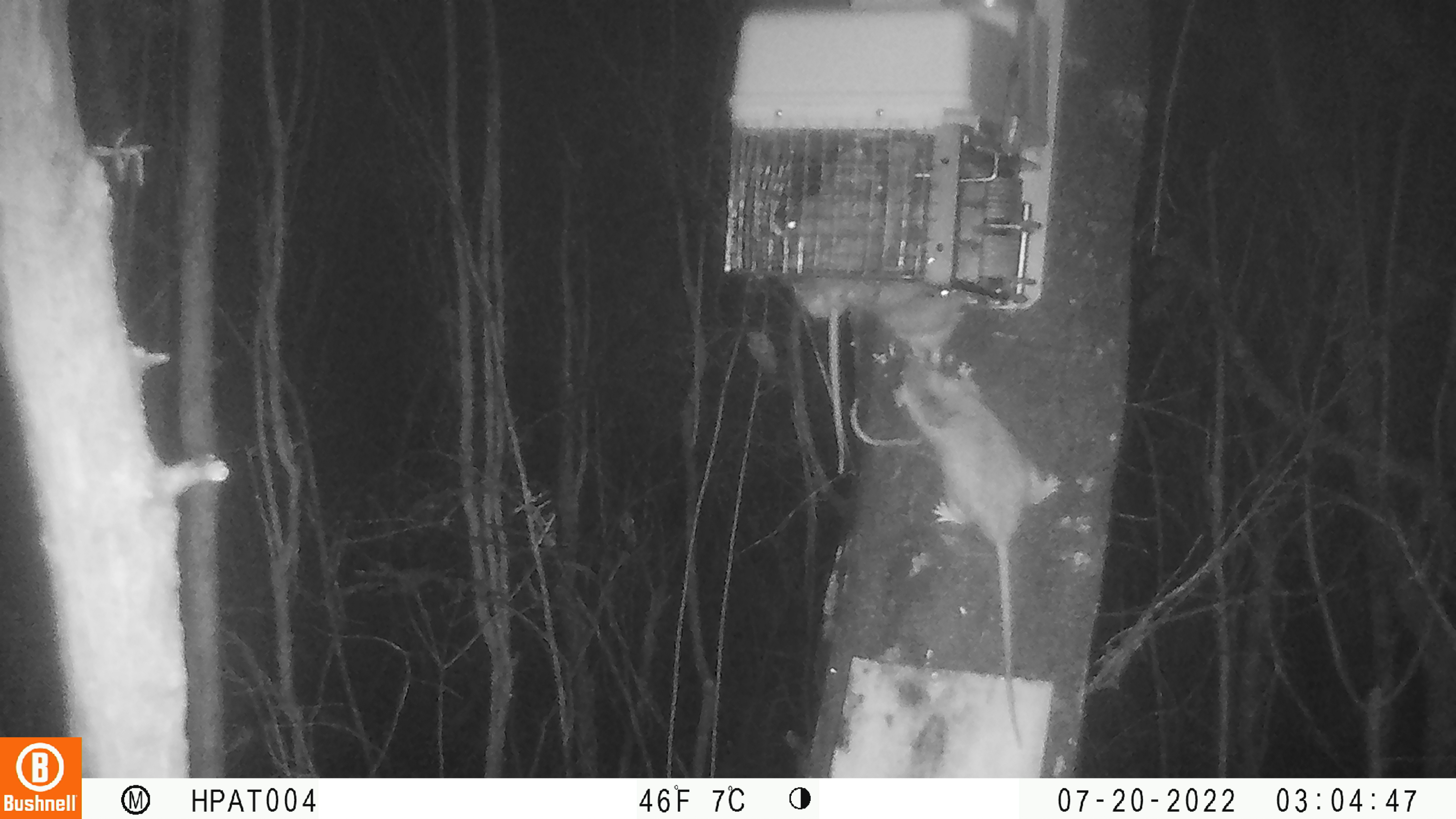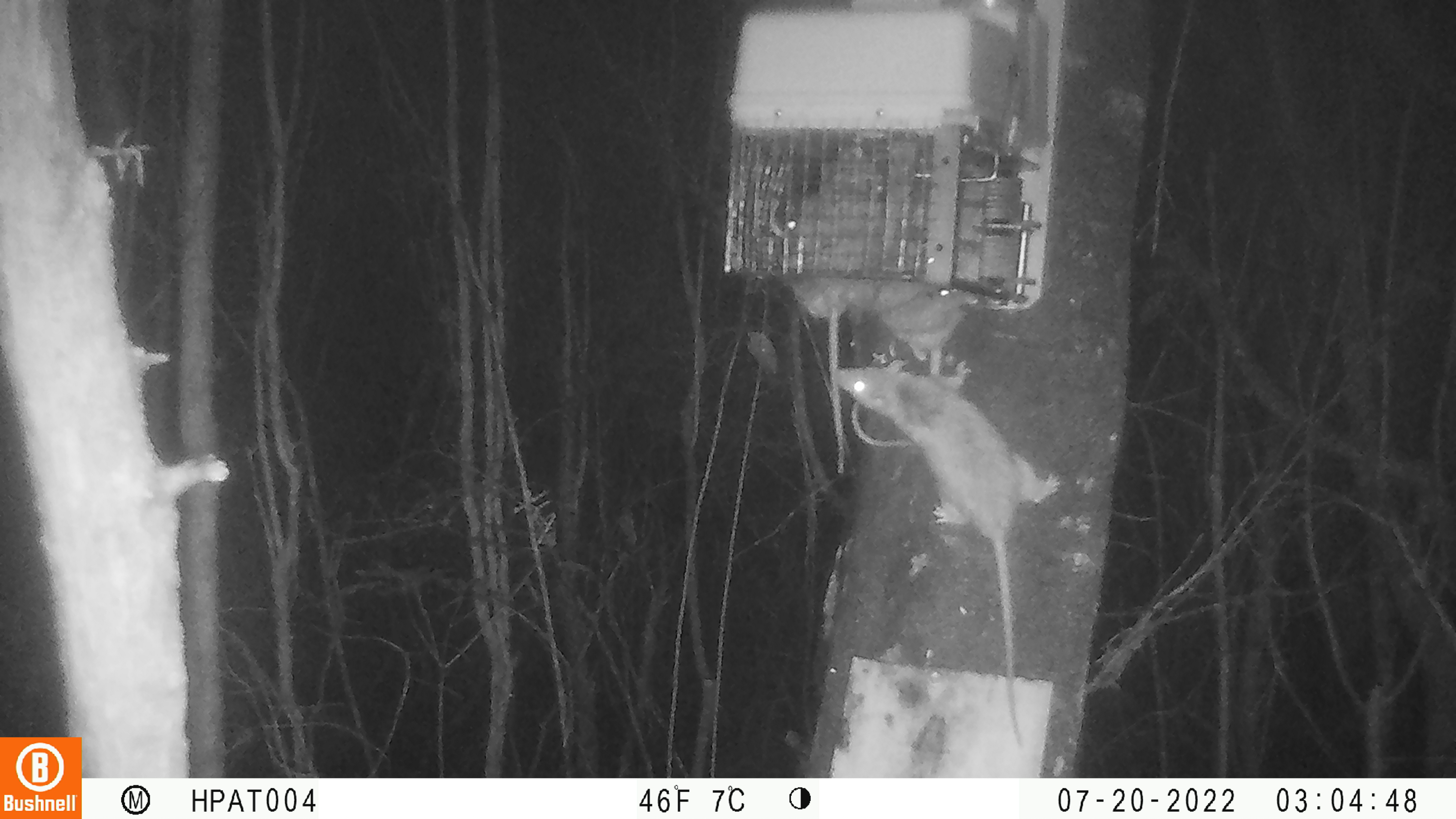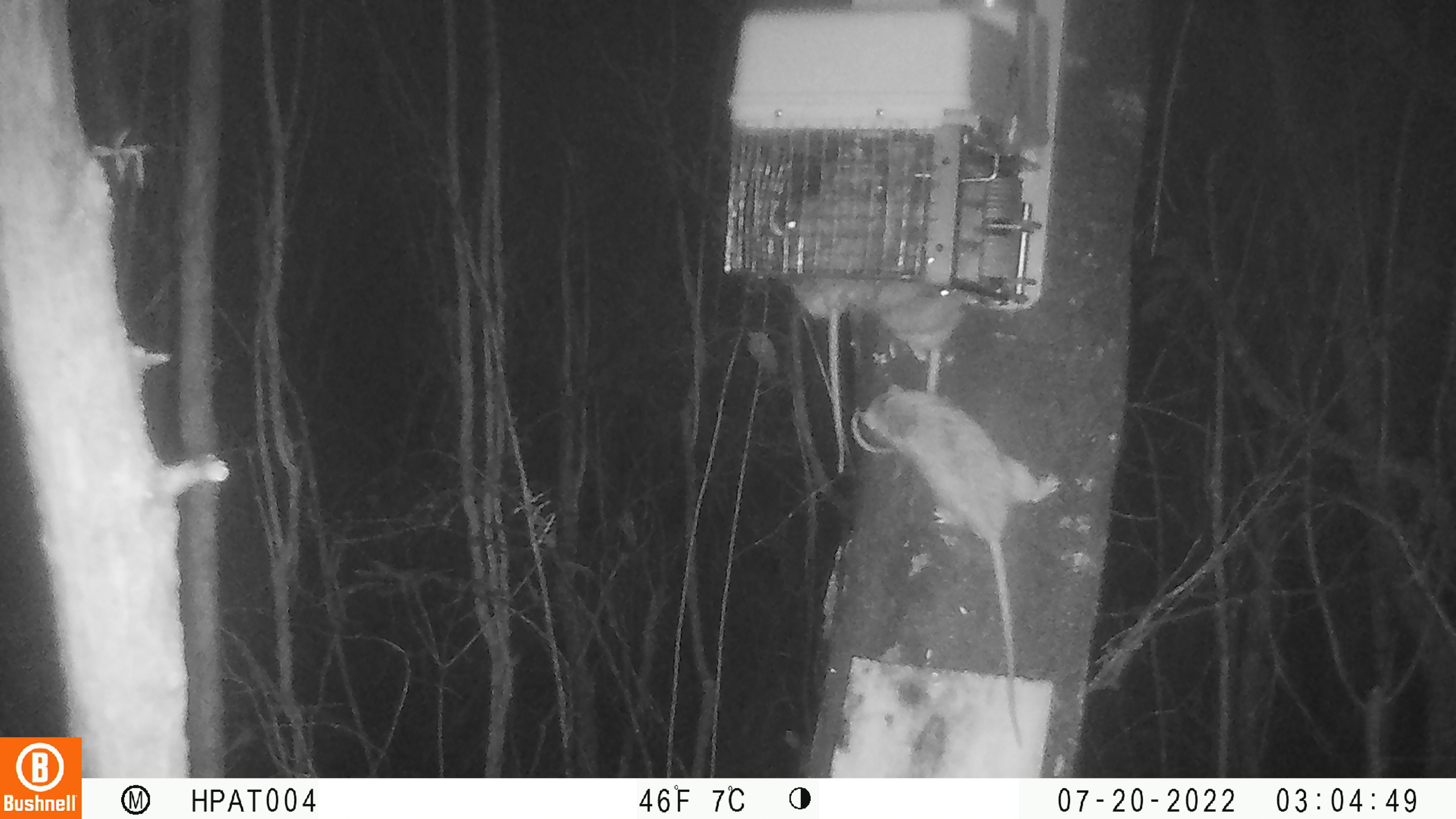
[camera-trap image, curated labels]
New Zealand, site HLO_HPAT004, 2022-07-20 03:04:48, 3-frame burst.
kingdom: Animalia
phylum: Chordata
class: Mammalia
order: Rodentia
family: Muridae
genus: Rattus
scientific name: Rattus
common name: rat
Rat (Rattus).